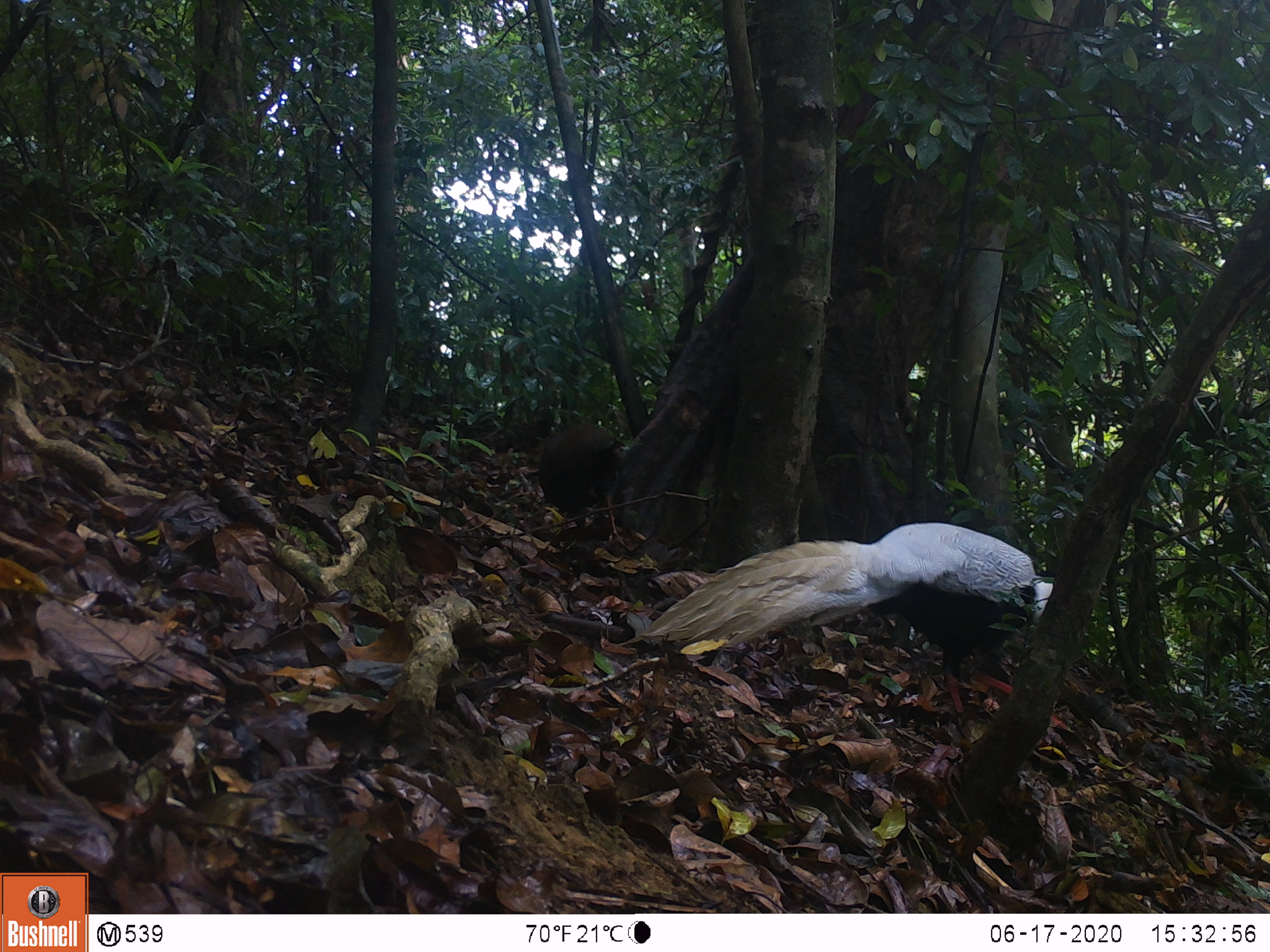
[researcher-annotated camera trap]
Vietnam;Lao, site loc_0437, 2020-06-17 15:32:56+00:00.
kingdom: Animalia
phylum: Chordata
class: Aves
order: Galliformes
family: Phasianidae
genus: Lophura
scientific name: Lophura nycthemera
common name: silver pheasant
Silver pheasant (Lophura nycthemera). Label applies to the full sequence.